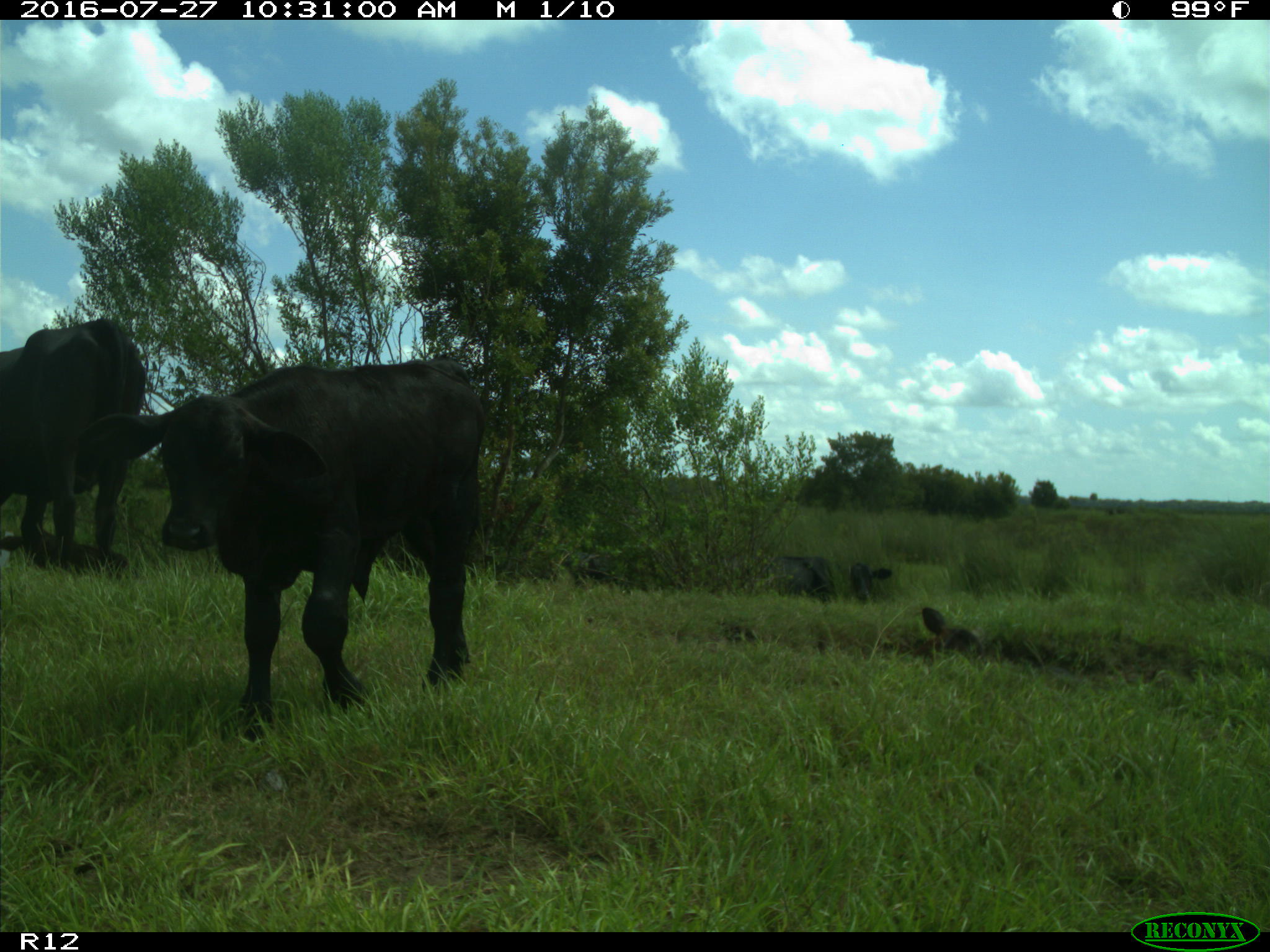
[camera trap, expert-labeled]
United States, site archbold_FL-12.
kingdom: Animalia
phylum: Chordata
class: Mammalia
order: Artiodactyla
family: Bovidae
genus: Bos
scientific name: Bos taurus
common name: domestic cow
Bos taurus (domestic cow).